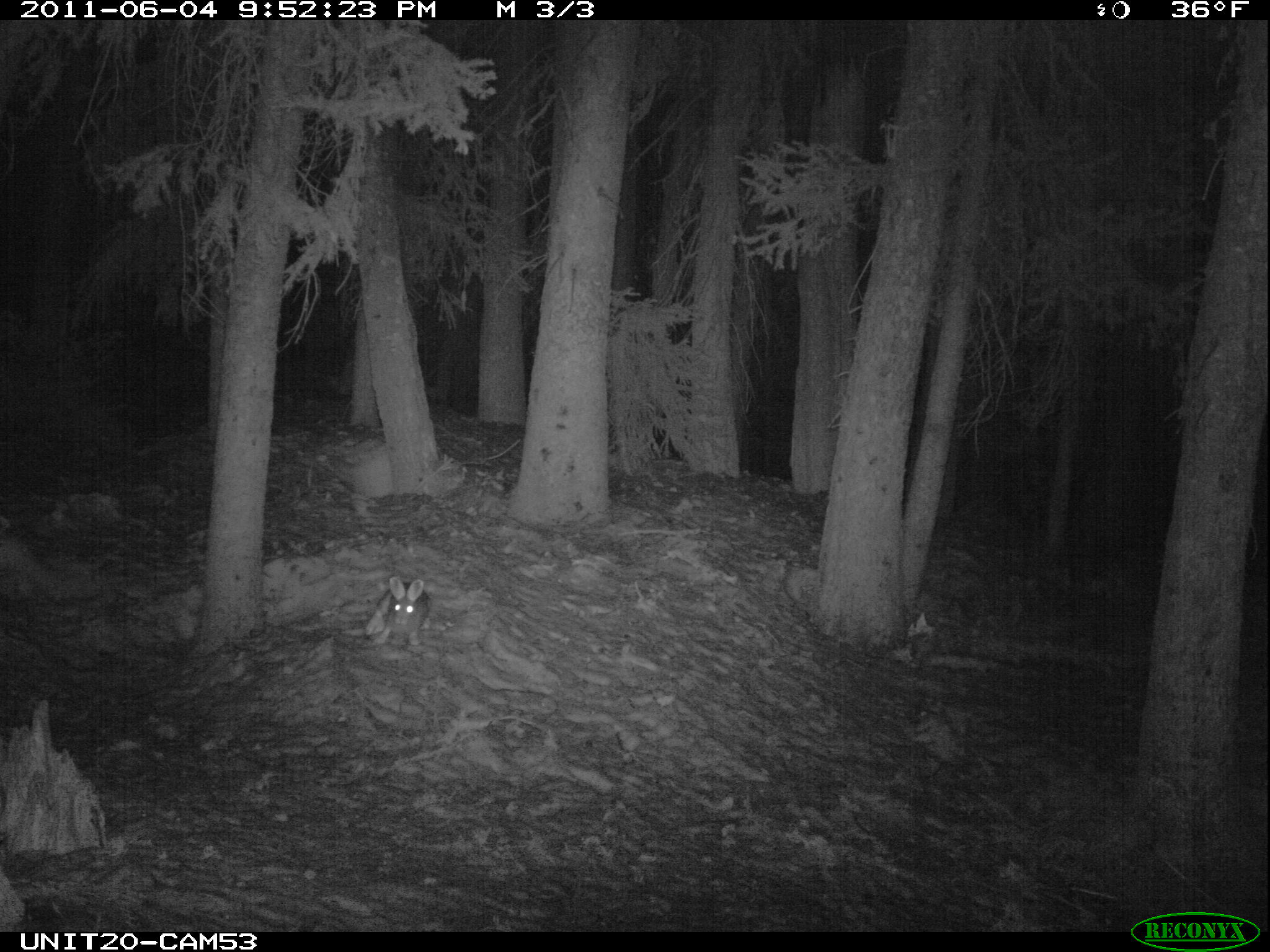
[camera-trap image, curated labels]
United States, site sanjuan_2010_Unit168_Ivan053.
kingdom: Animalia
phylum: Chordata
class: Mammalia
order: Lagomorpha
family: Leporidae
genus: Lepus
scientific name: Lepus americanus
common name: snowshoe hare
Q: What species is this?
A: Lepus americanus (snowshoe hare).